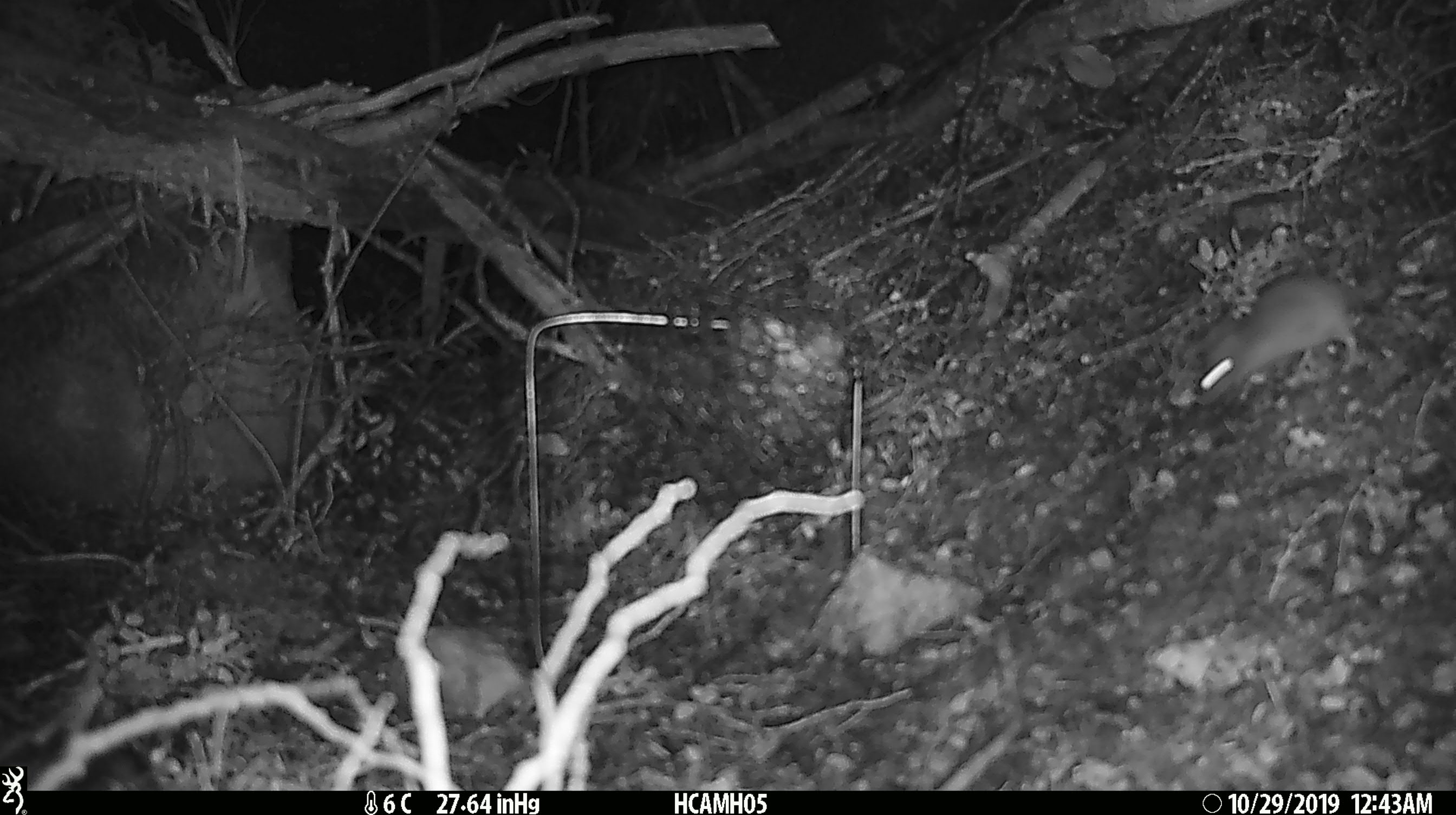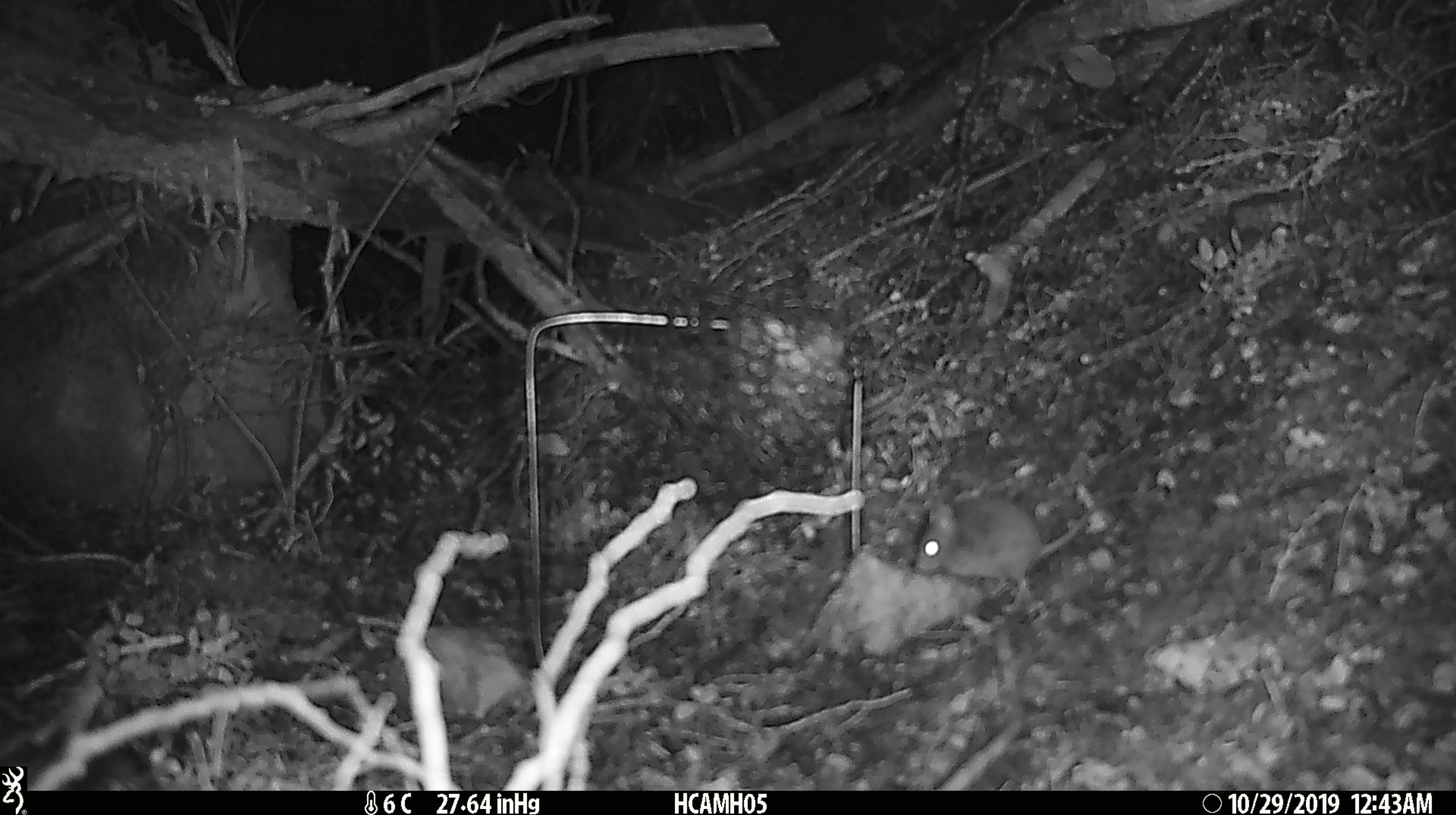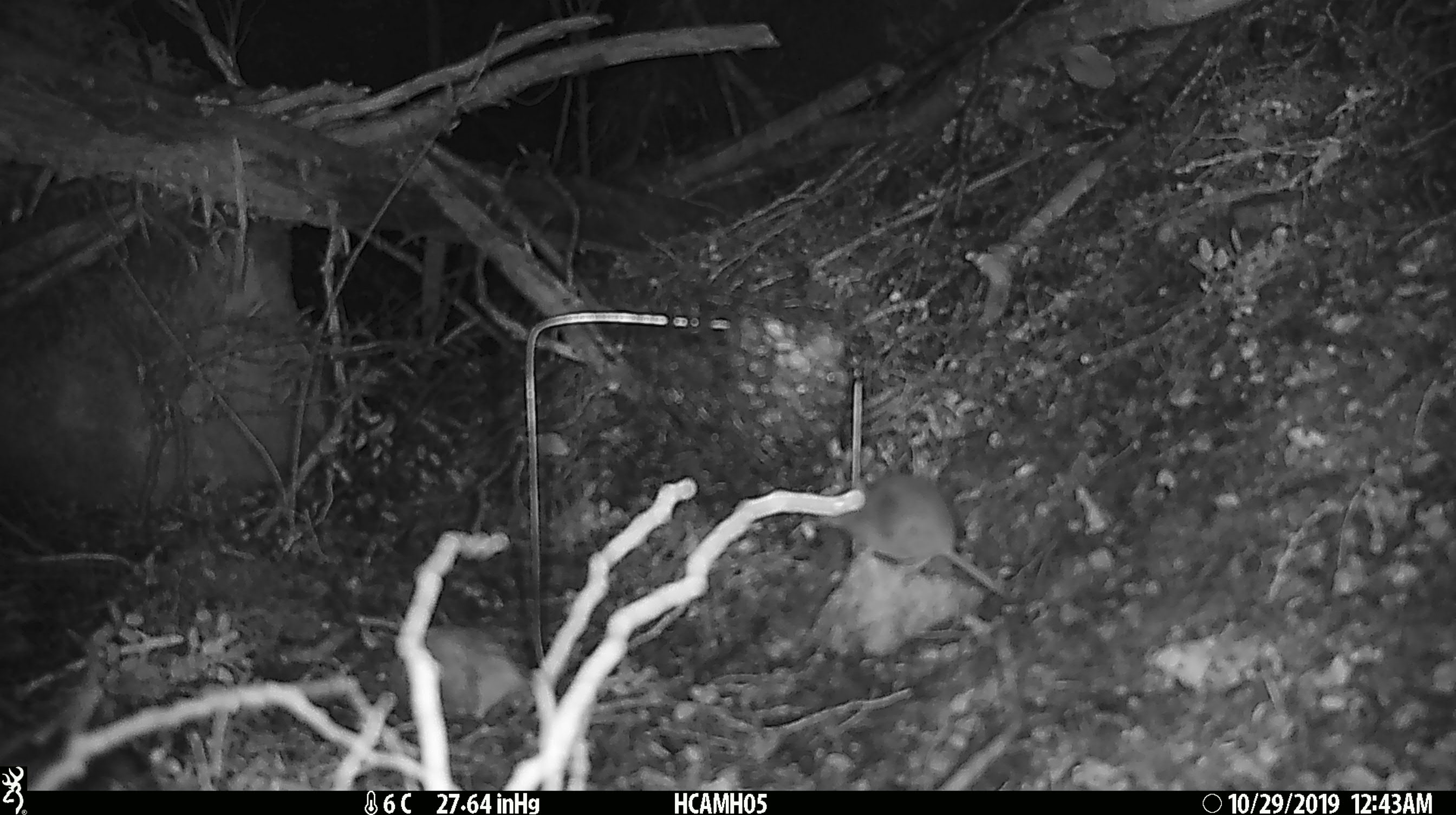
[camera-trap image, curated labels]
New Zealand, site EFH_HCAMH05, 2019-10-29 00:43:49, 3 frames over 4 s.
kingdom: Animalia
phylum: Chordata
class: Mammalia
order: Rodentia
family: Muridae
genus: Mus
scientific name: Mus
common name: mouse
Mouse (Mus).